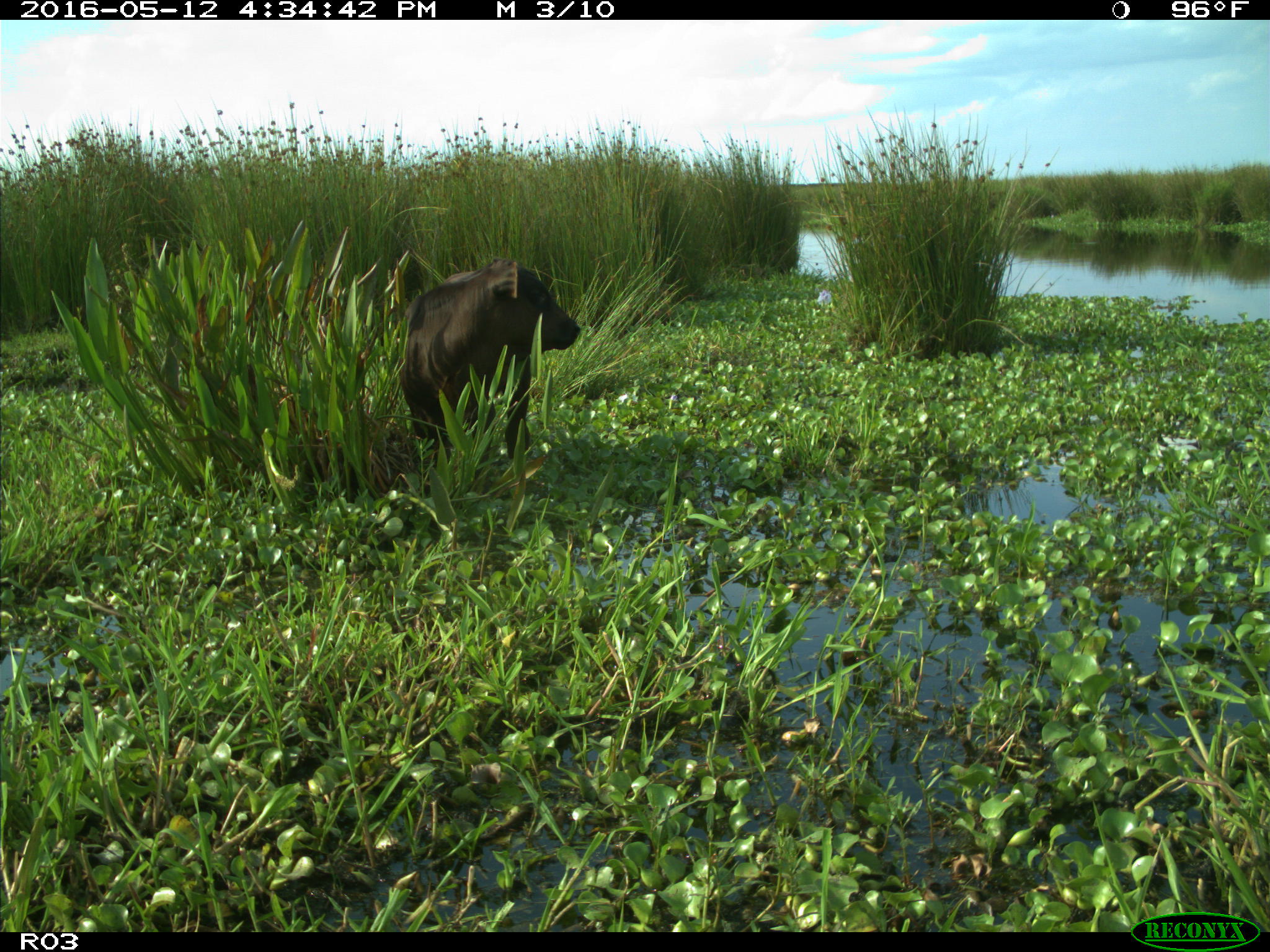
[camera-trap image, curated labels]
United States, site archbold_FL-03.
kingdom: Animalia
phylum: Chordata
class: Mammalia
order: Artiodactyla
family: Bovidae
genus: Bos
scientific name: Bos taurus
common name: domestic cow